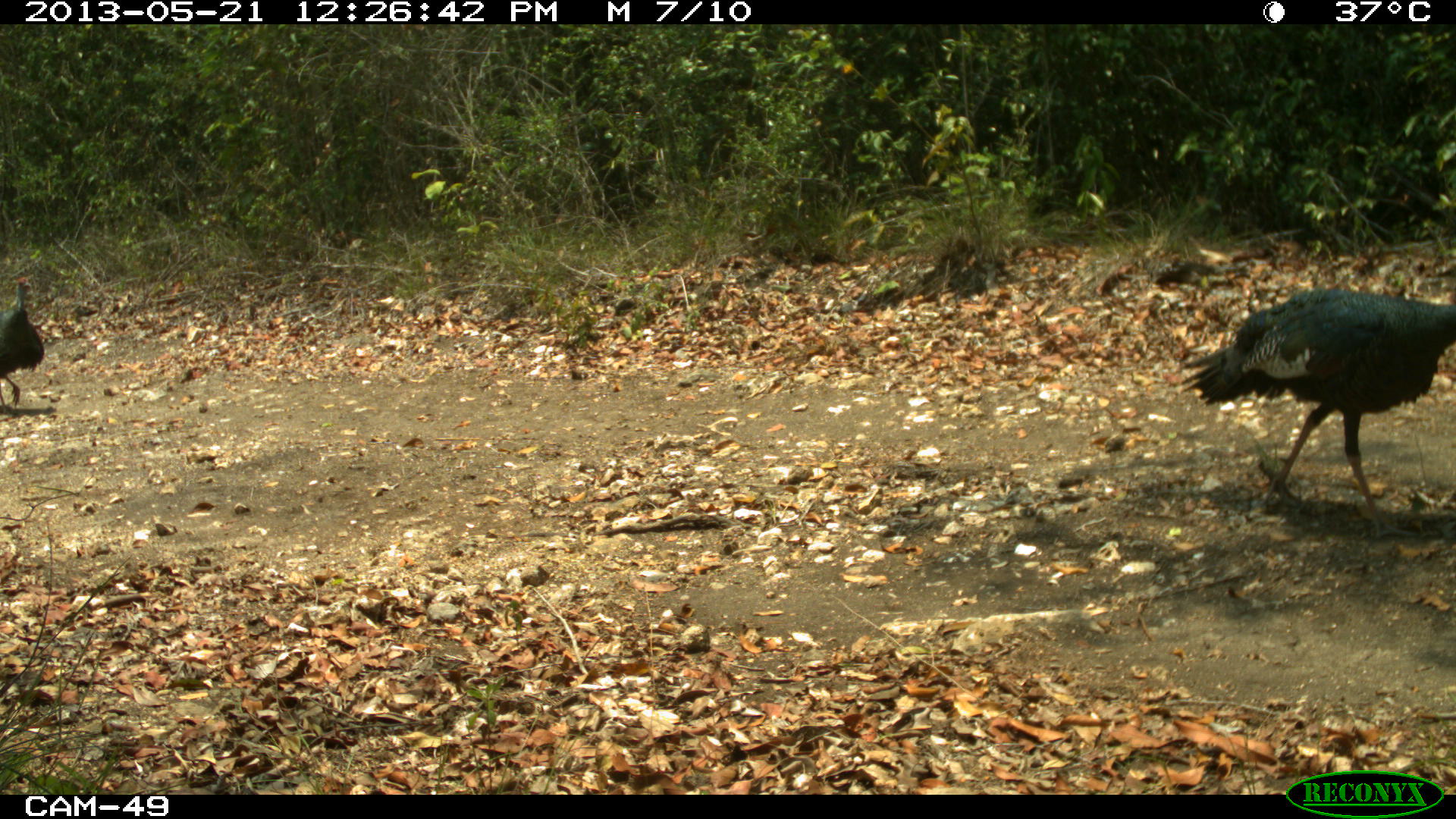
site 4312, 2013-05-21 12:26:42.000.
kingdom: Animalia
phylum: Chordata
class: Aves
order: Galliformes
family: Phasianidae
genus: Meleagris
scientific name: Meleagris ocellata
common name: ocellated turkey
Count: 3.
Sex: male.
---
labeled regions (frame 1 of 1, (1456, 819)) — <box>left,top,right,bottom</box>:
meleagris ocellata: <box>1177,285,1456,541</box>; <box>0,276,44,414</box>